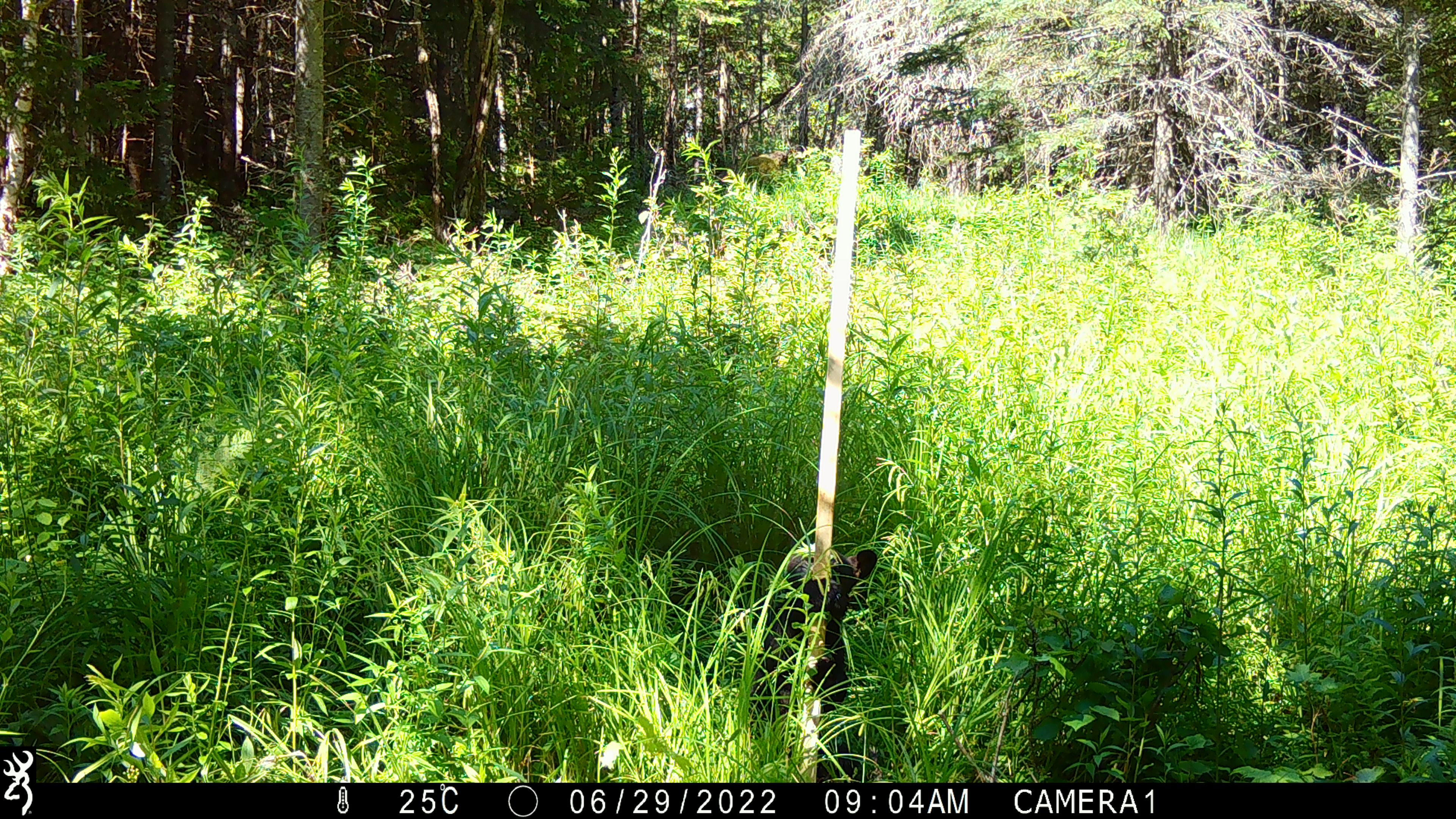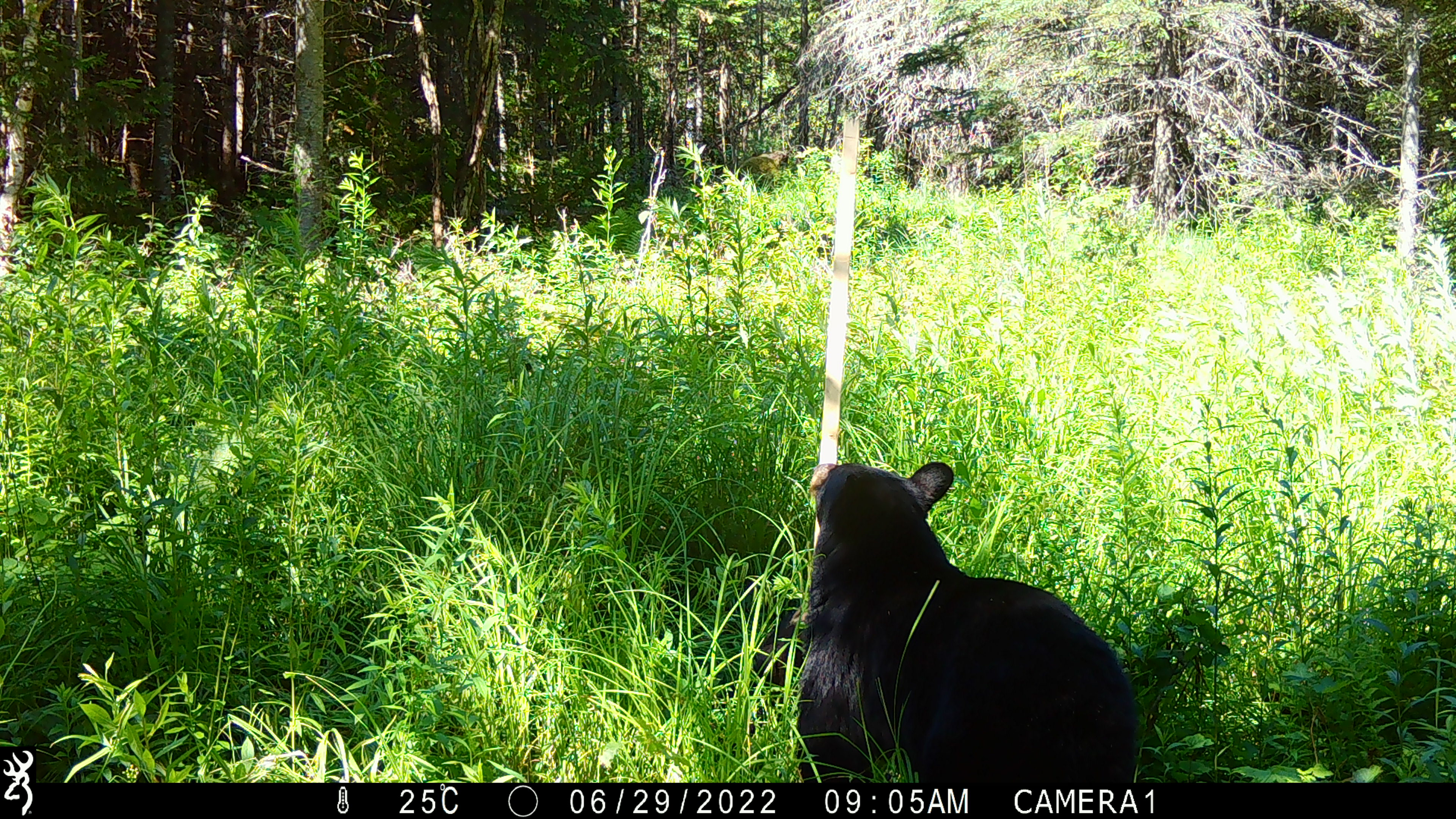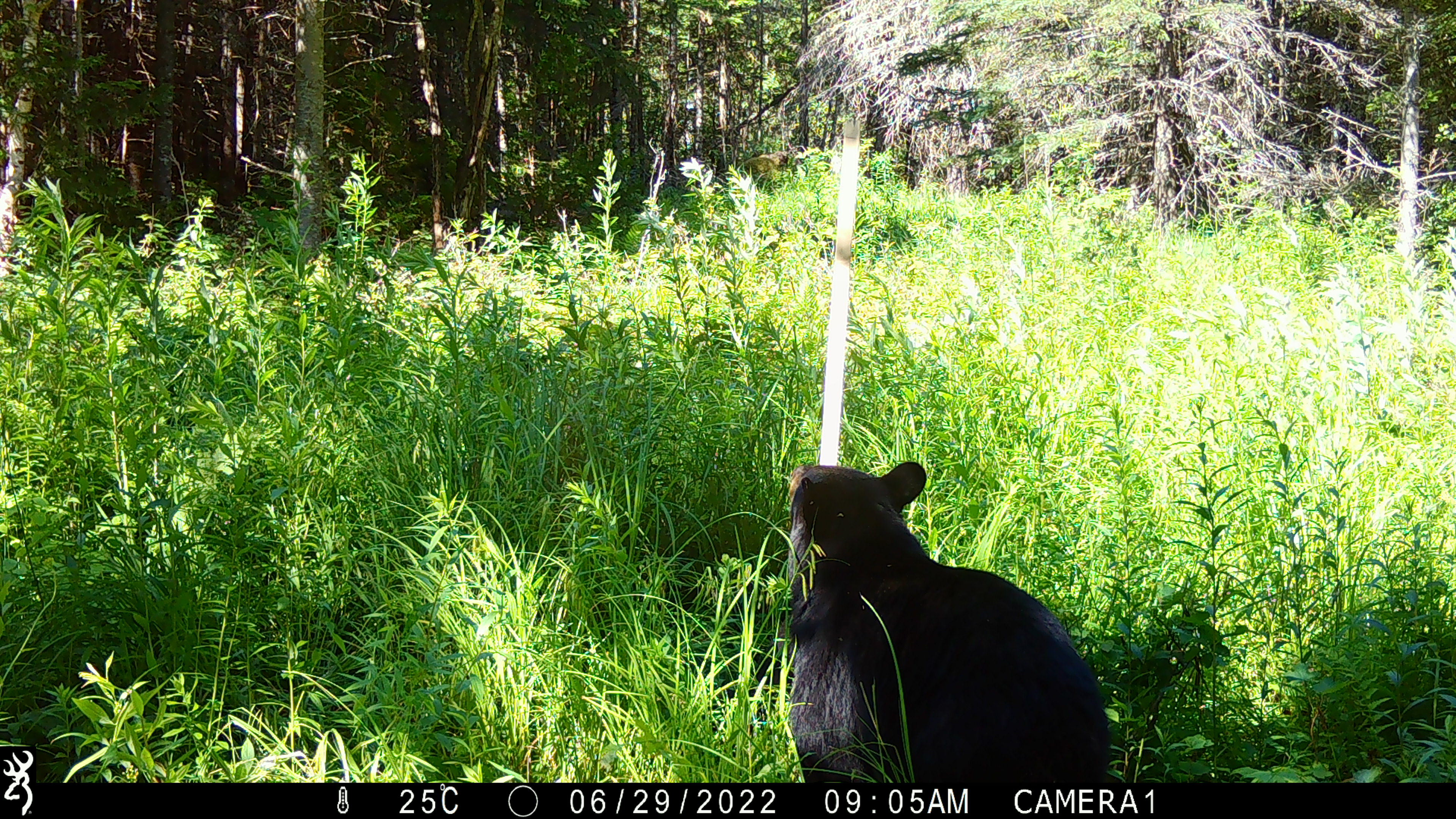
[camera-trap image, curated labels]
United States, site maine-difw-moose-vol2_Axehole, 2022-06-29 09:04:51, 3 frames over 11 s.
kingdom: Animalia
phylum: Chordata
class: Mammalia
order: Carnivora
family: Ursidae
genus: Ursus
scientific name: Ursus americanus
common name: black bear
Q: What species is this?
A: Black bear (Ursus americanus).